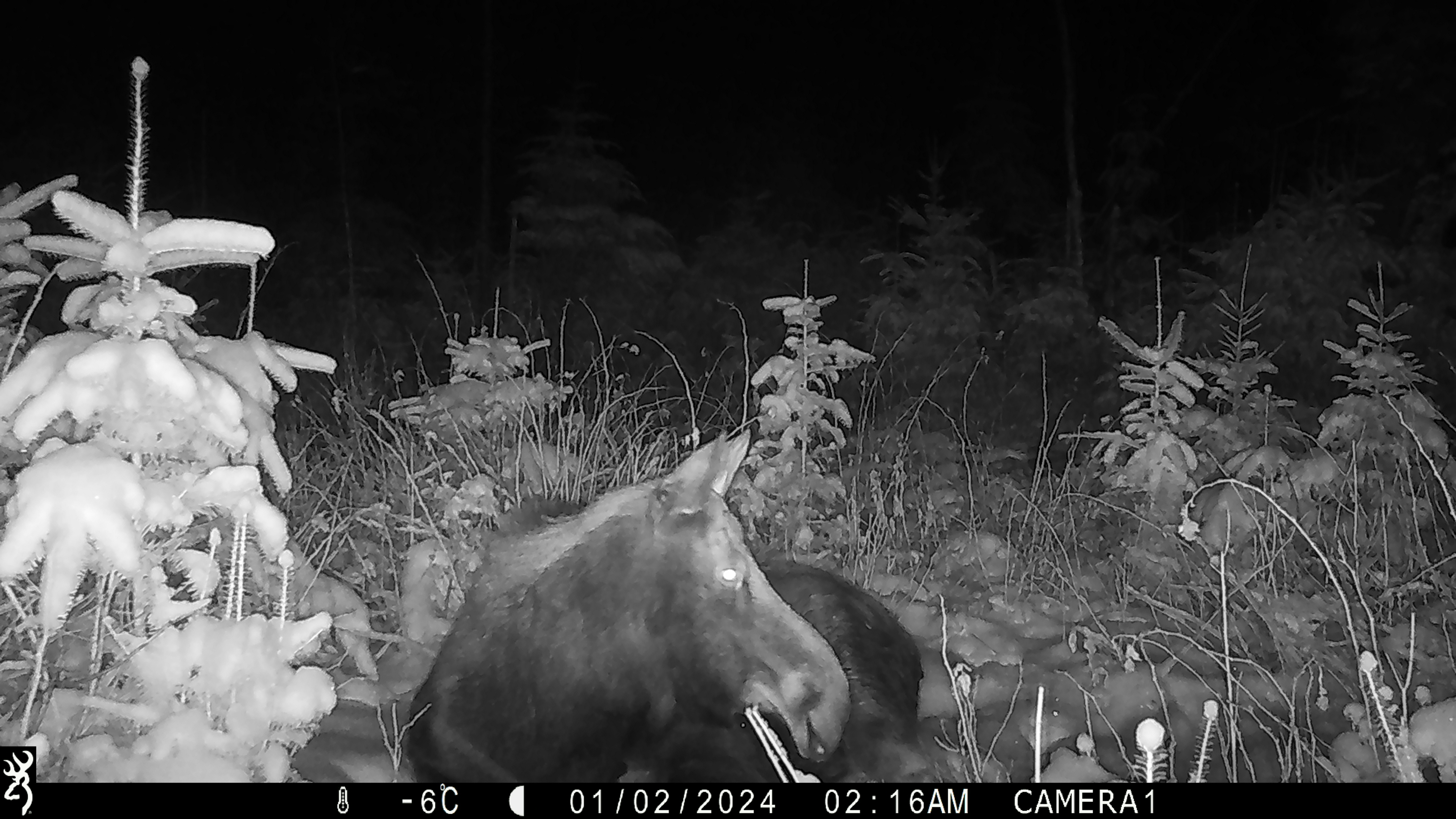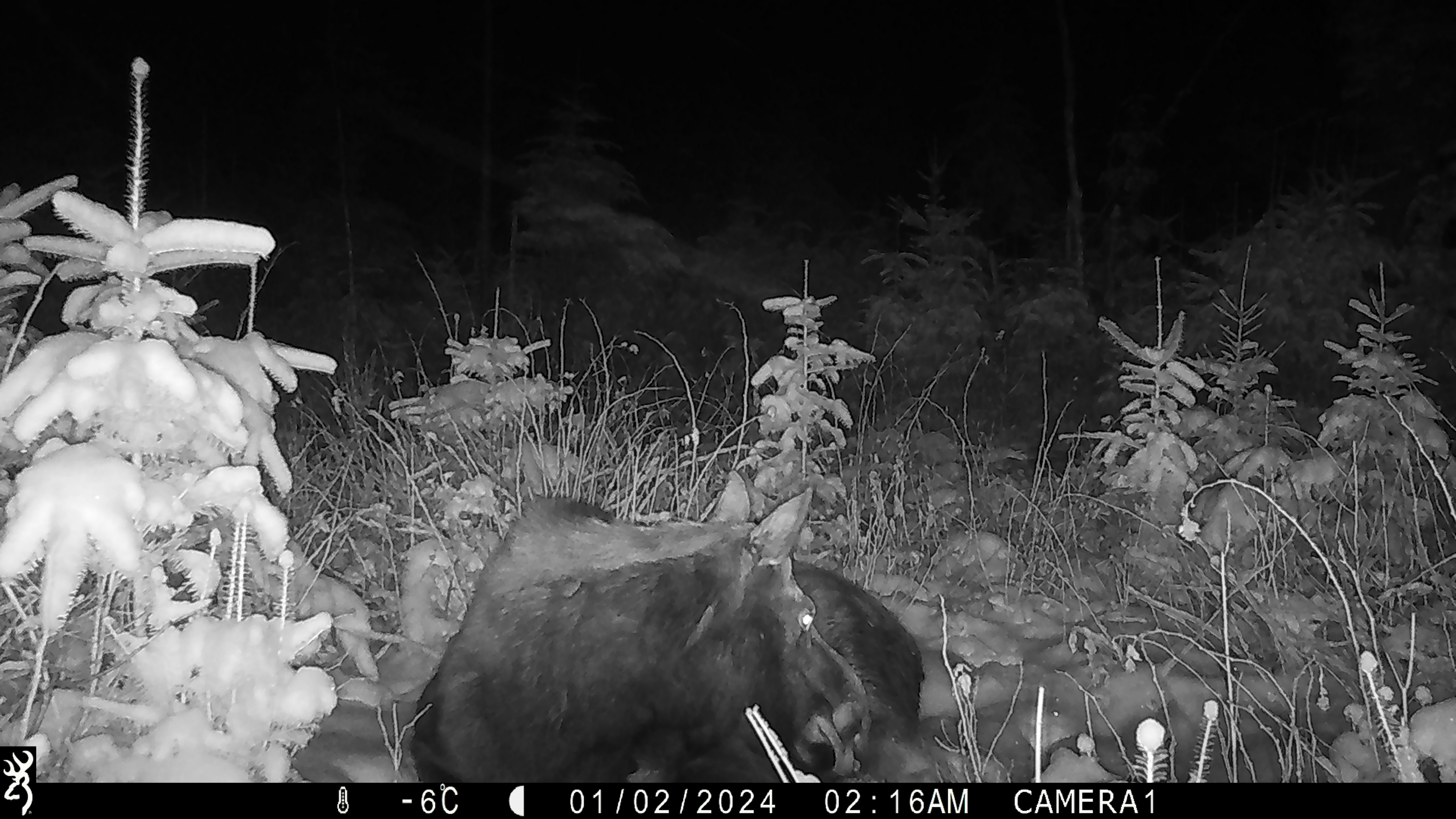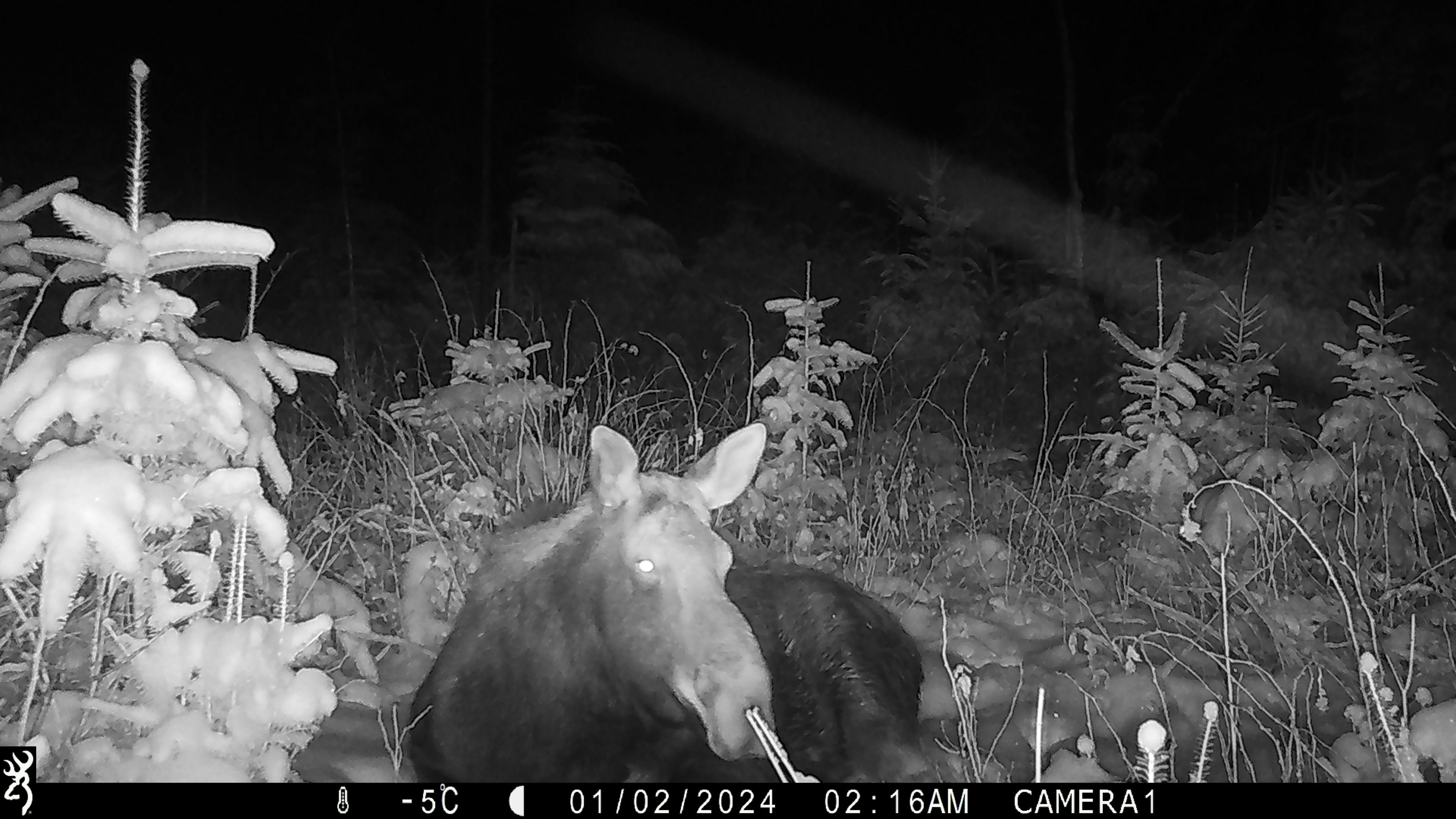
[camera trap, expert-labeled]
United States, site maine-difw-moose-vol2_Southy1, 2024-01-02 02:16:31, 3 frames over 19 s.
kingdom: Animalia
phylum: Chordata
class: Mammalia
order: Artiodactyla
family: Cervidae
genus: Alces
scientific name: Alces alces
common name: moose